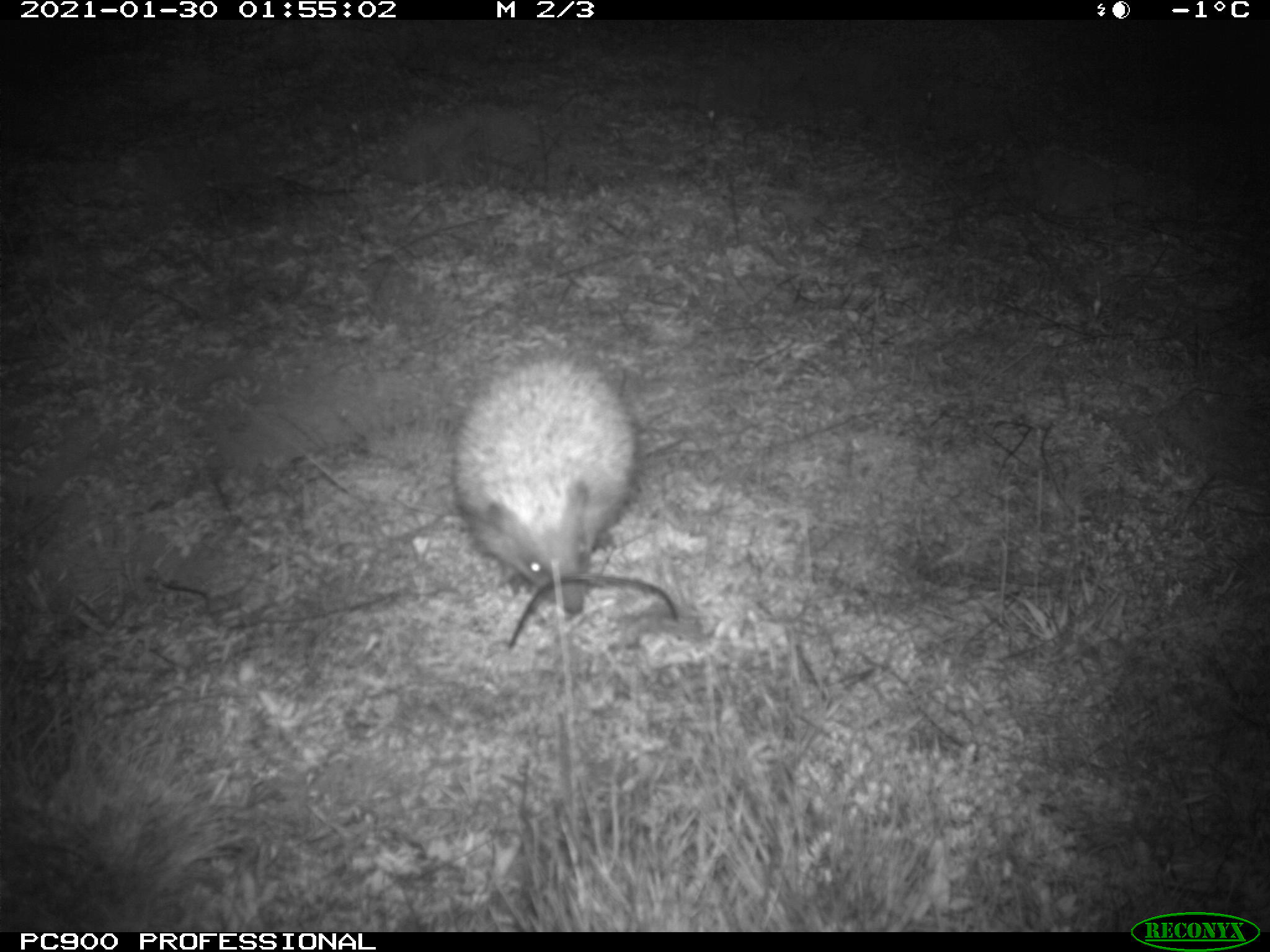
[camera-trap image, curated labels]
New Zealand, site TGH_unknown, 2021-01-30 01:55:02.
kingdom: Animalia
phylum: Chordata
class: Mammalia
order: Eulipotyphla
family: Erinaceidae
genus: Erinaceus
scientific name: Erinaceus europaeus europaeus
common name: european hedgehog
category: hedgehog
Hedgehog (european hedgehog) (Erinaceus europaeus europaeus).